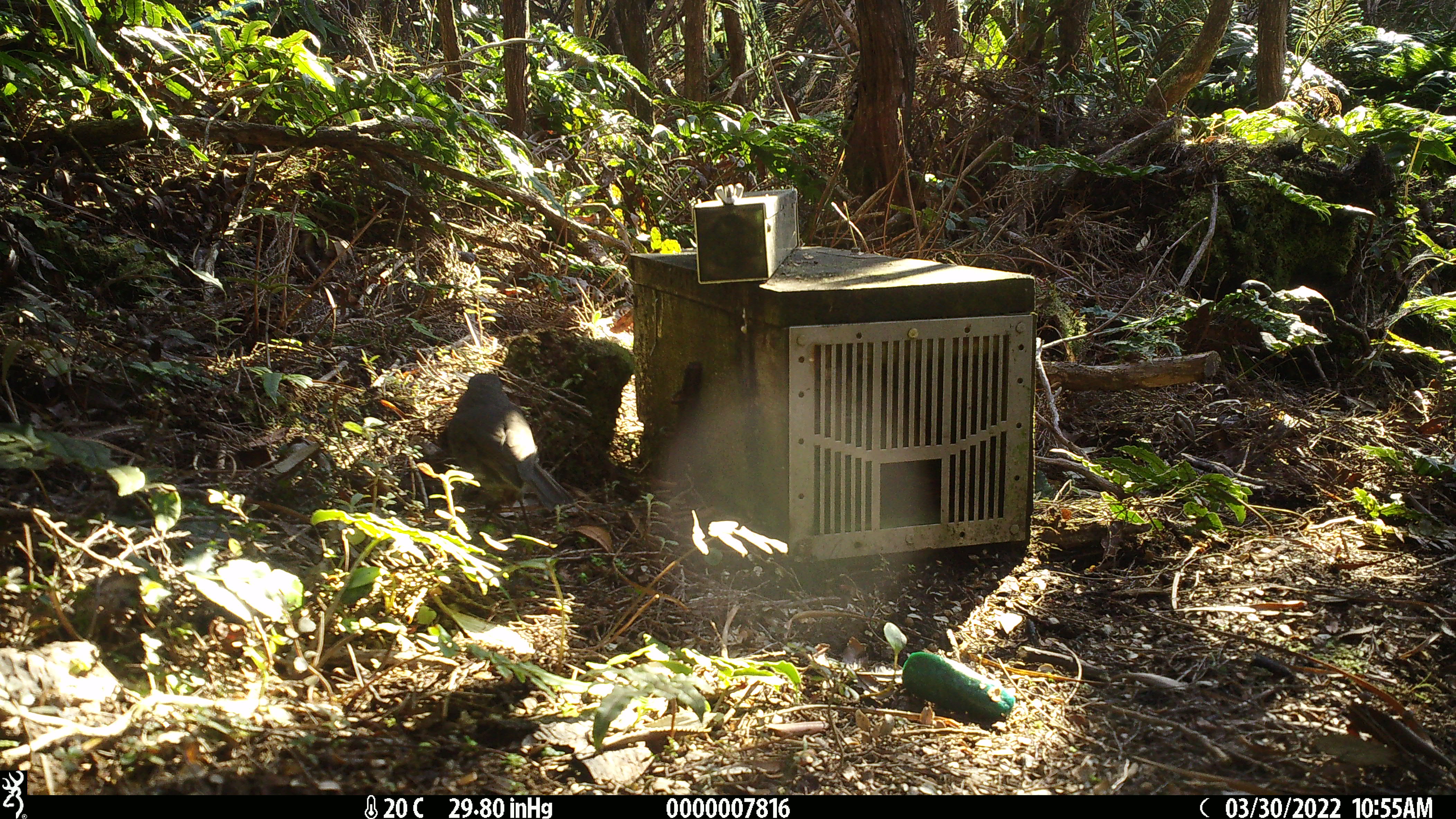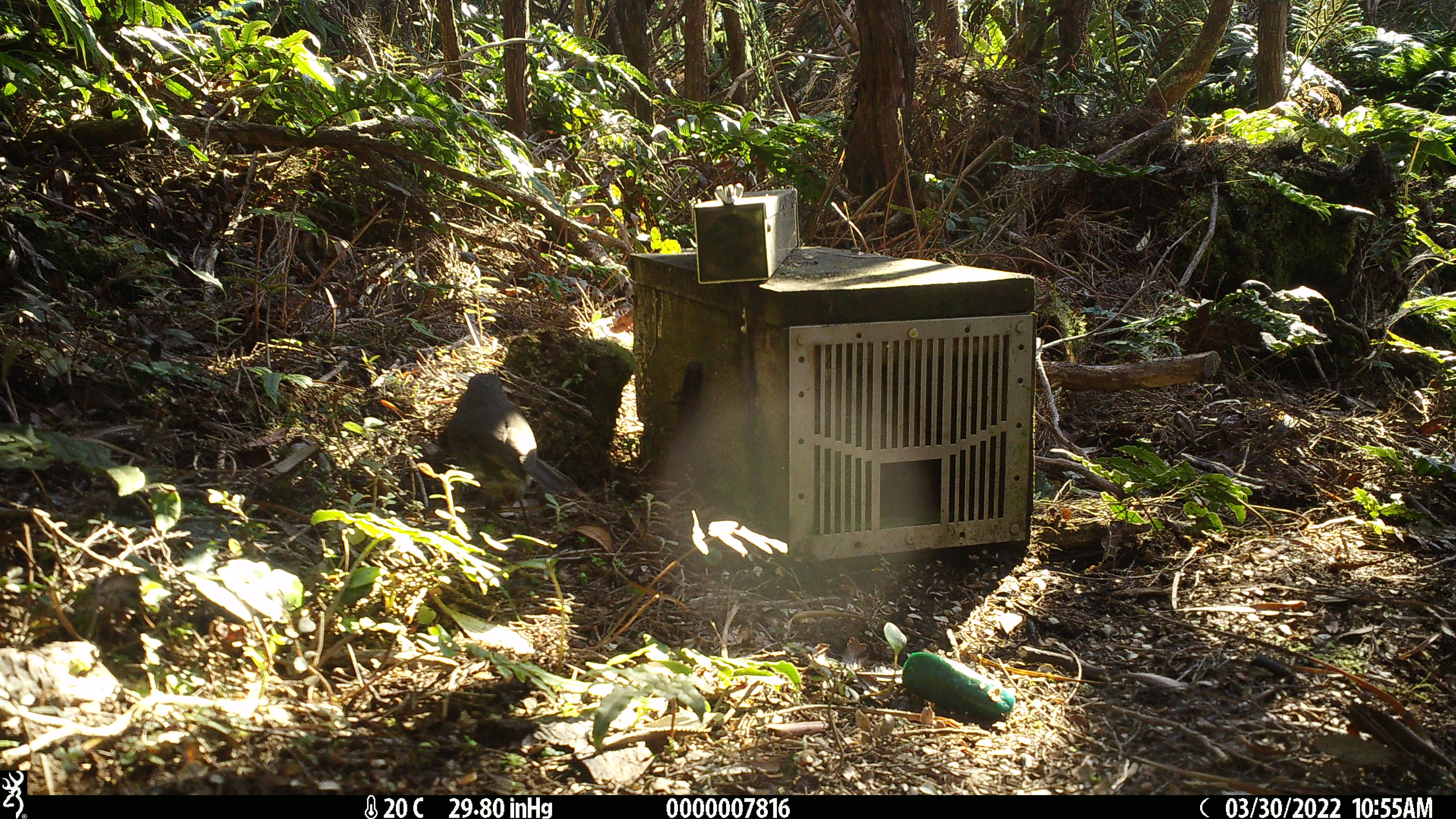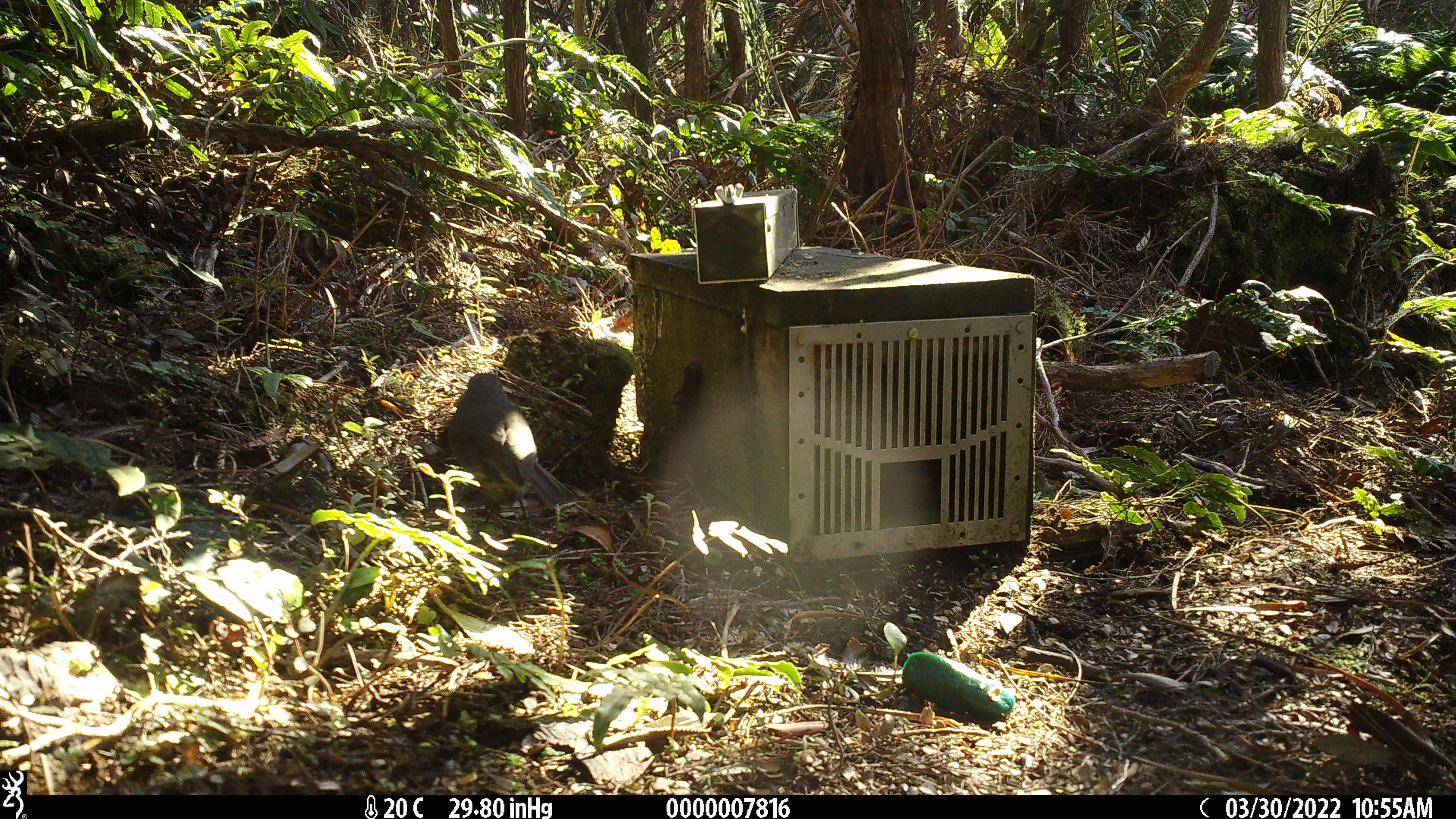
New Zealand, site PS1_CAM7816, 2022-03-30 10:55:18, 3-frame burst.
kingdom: Animalia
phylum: Chordata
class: Aves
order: Passeriformes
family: Petroicidae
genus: Petroica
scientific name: Petroica australis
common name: new zealand robin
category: robin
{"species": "robin (new zealand robin) (Petroica australis)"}